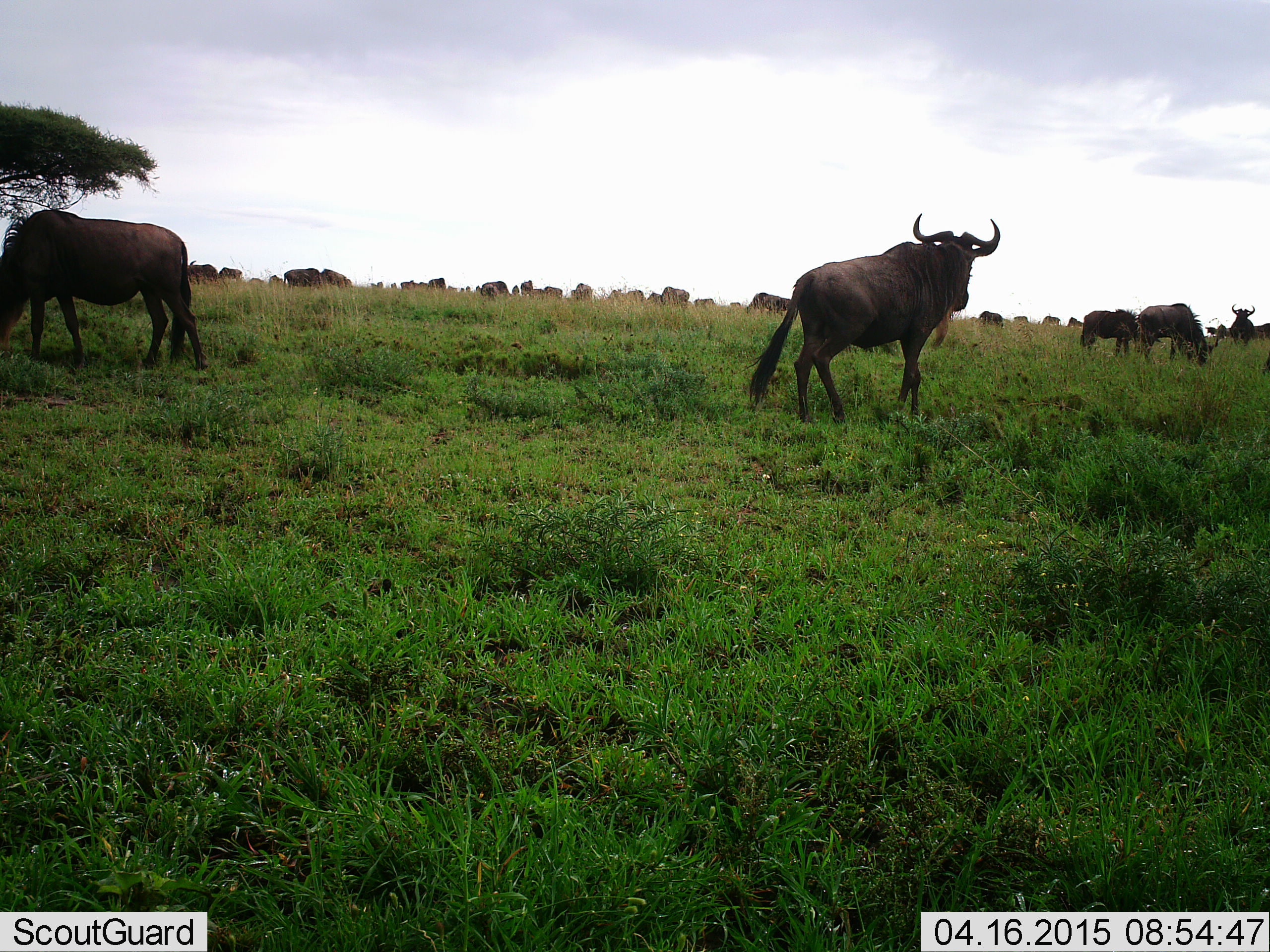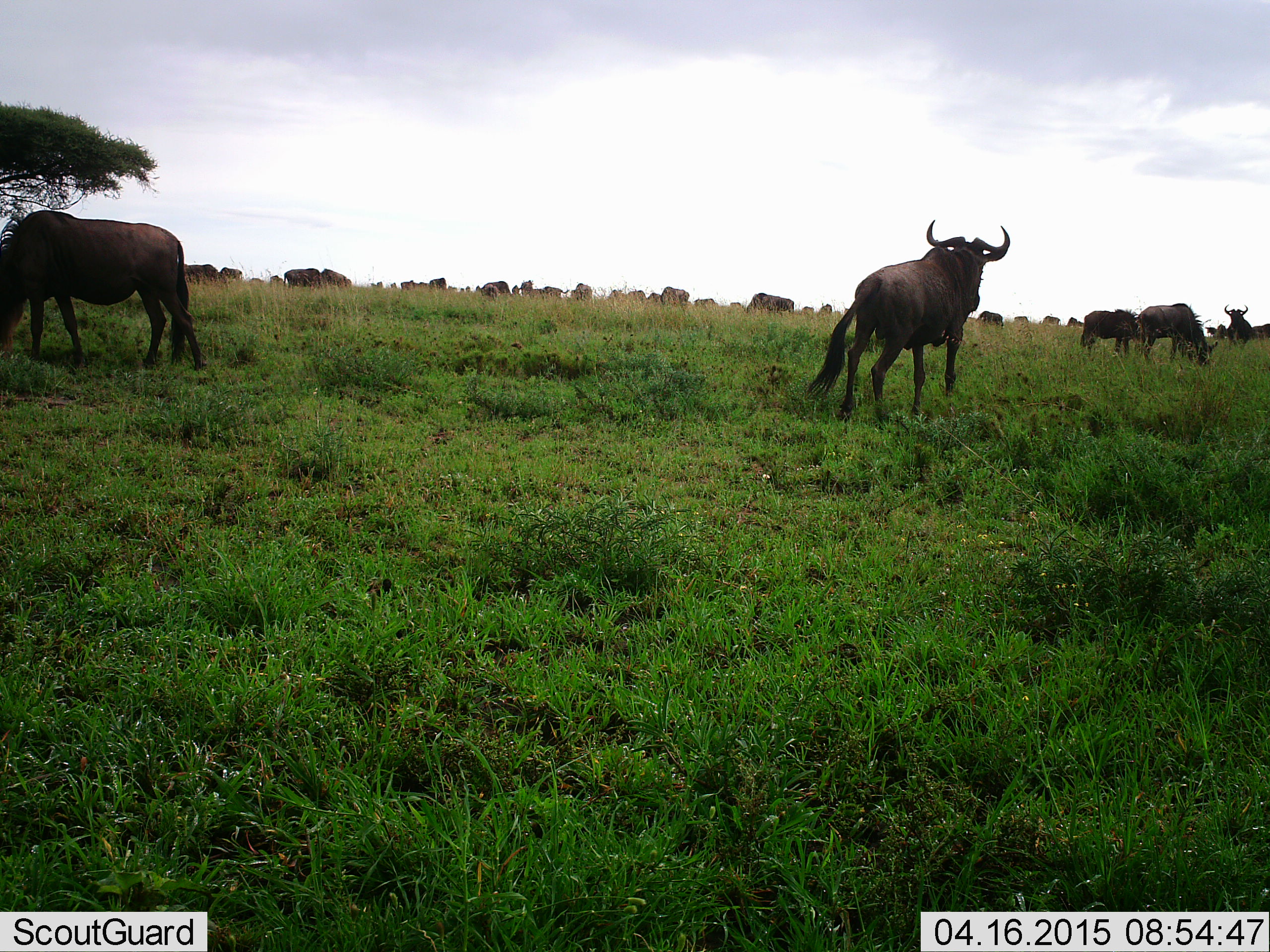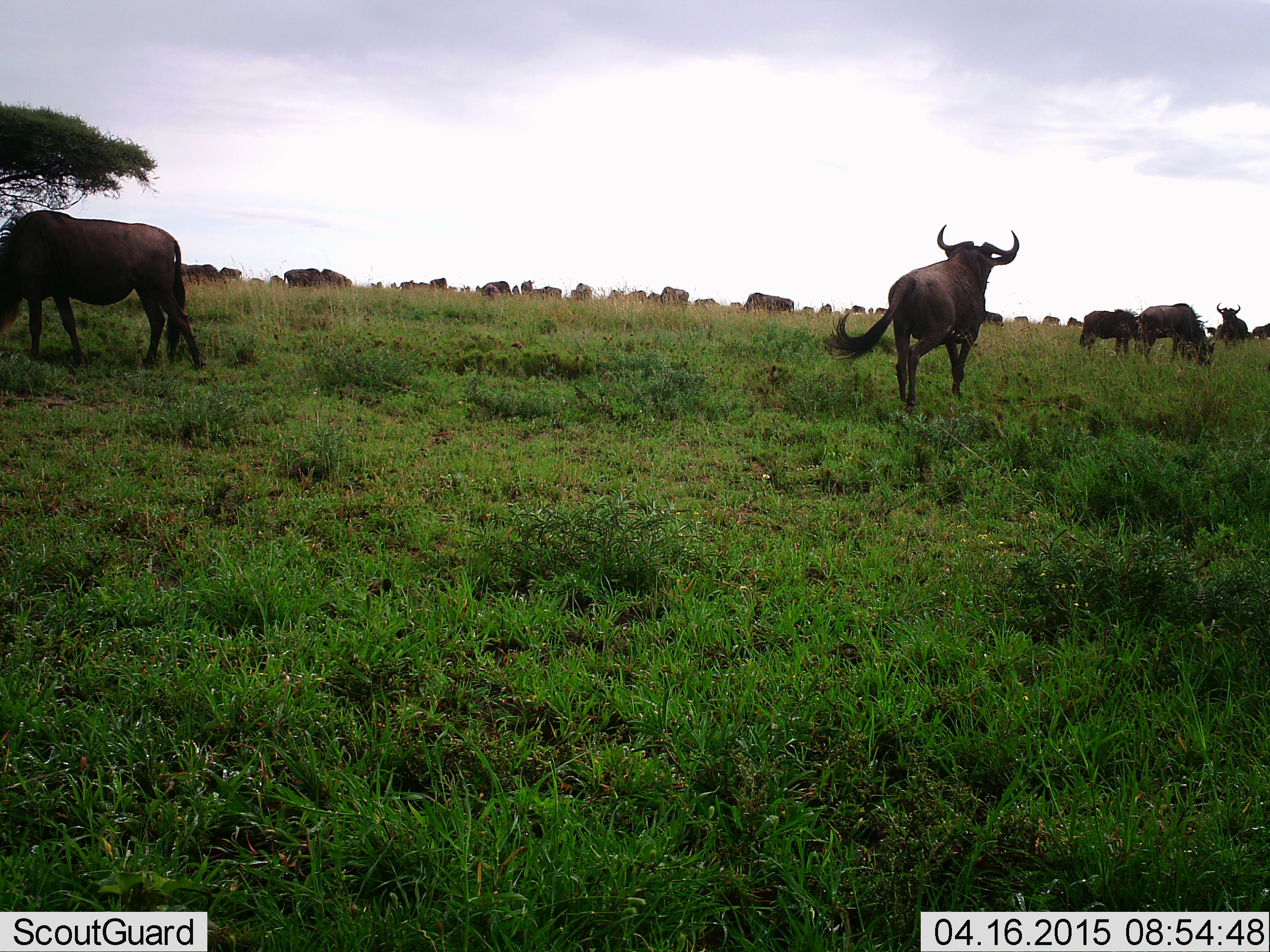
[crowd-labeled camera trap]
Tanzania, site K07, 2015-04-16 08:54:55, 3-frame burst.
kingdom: Animalia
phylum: Chordata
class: Mammalia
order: Artiodactyla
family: Bovidae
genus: Connochaetes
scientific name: Connochaetes taurinus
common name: blue wildebeest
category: wildebeest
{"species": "wildebeest (blue wildebeest) (Connochaetes taurinus)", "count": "11-50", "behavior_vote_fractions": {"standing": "80%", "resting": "10%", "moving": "90%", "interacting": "10%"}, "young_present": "10%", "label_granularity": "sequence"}